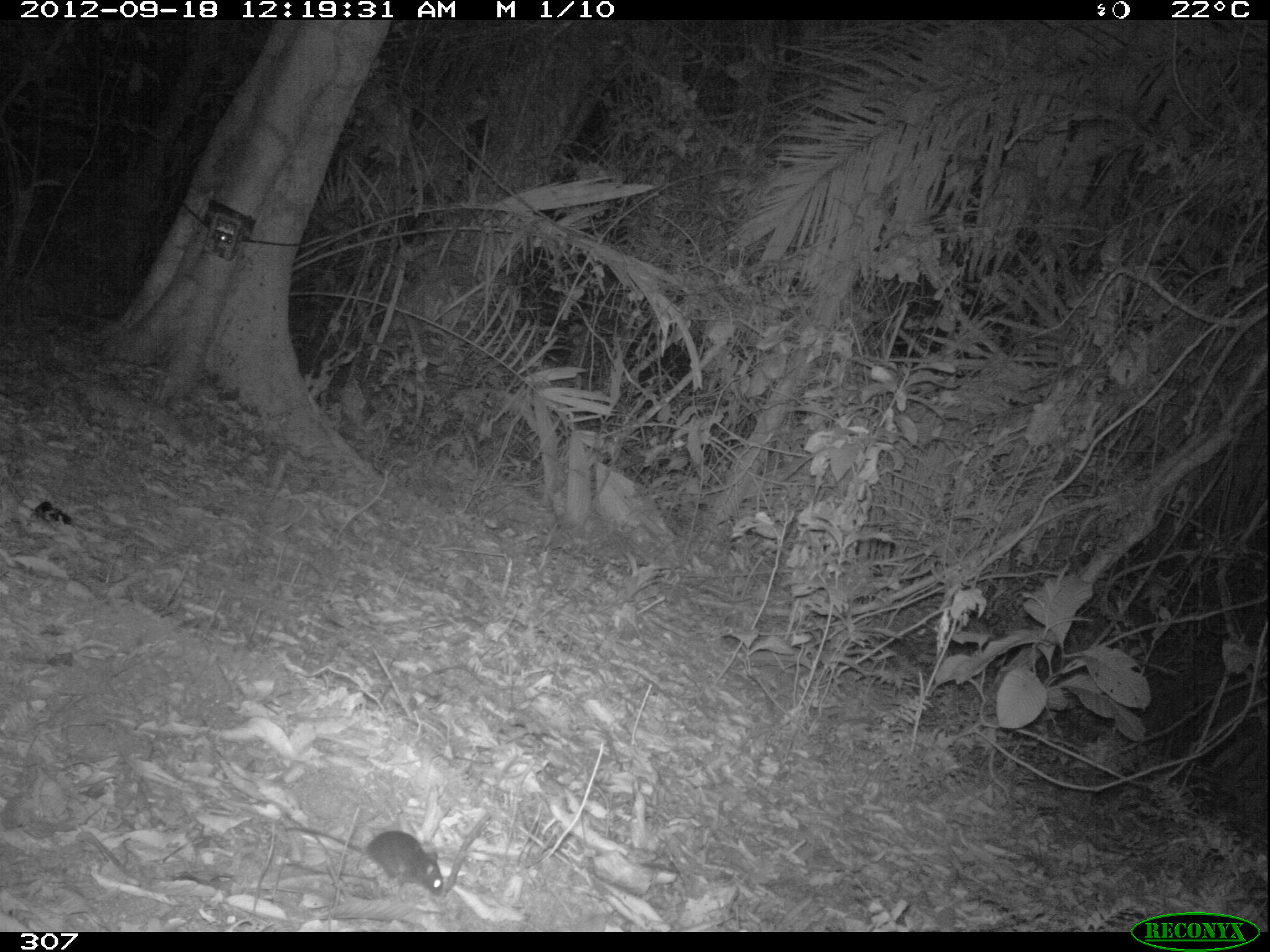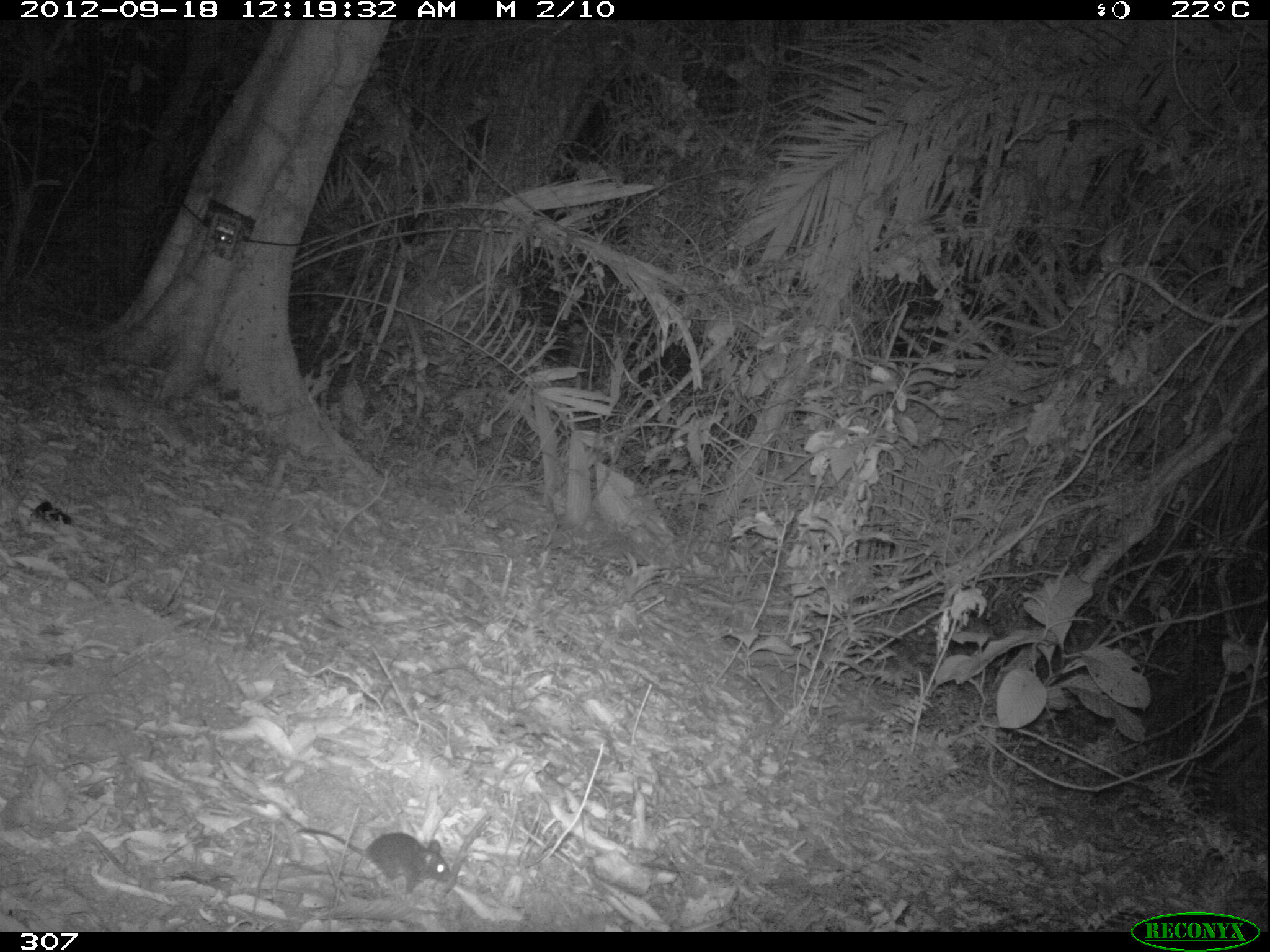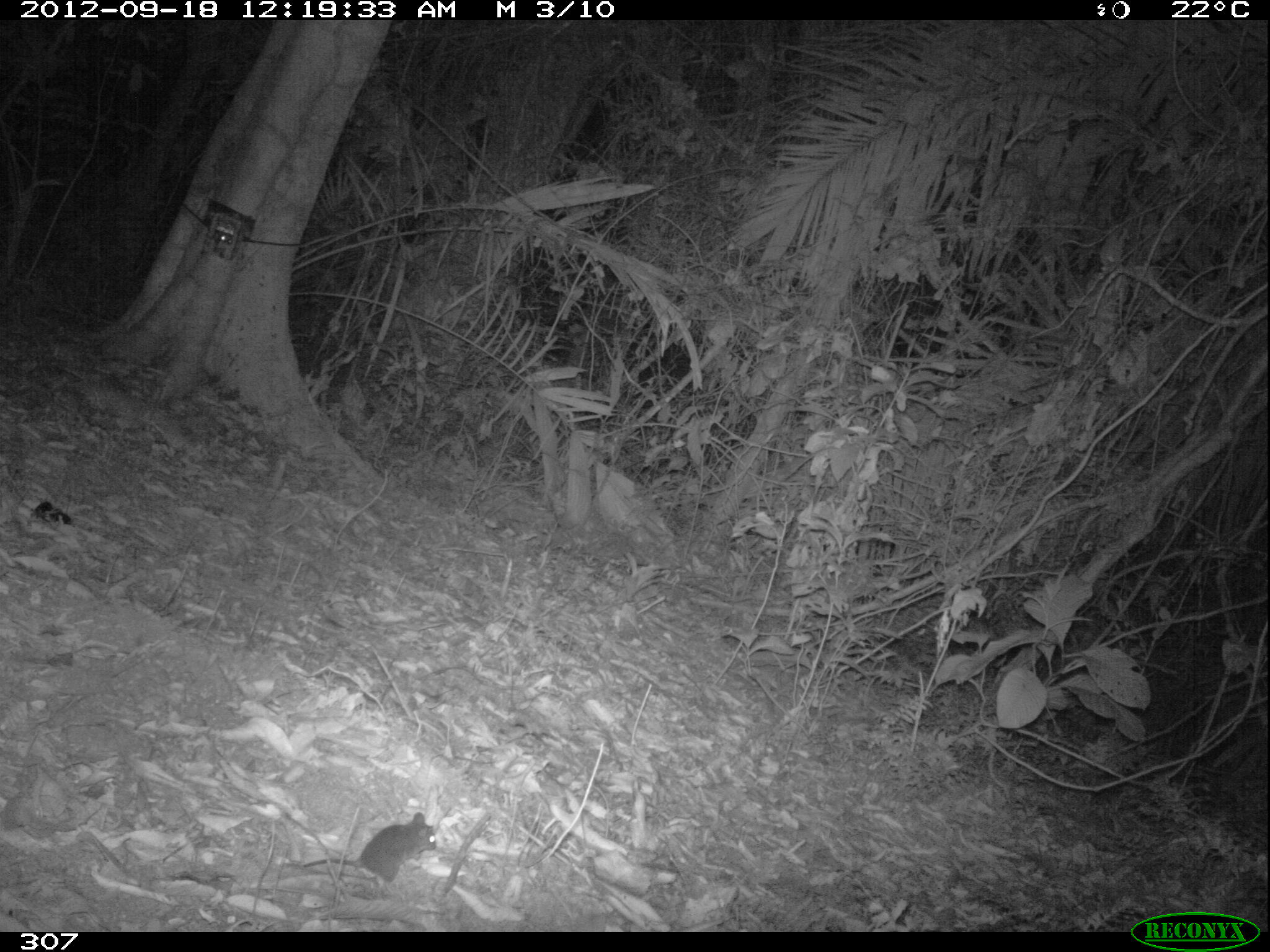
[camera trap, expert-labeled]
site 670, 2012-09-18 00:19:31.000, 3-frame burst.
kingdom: Animalia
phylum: Chordata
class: Mammalia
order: Rodentia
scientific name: Rodentia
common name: rodents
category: unknown rodent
Unknown rodent (rodents) (Rodentia).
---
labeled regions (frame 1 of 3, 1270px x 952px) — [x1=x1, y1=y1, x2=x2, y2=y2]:
unknown rodent: [x1=285, y1=827, x2=442, y2=895]